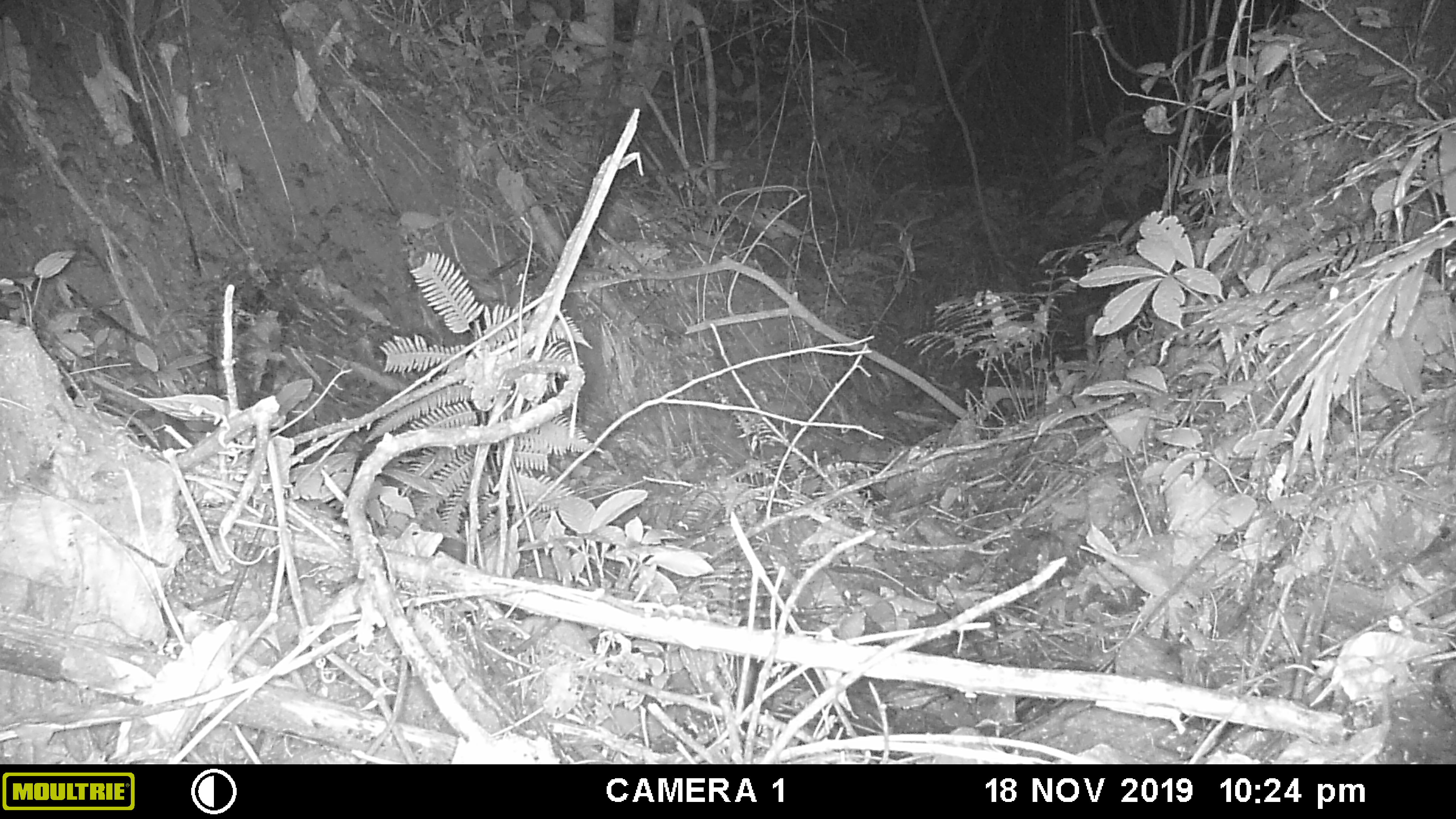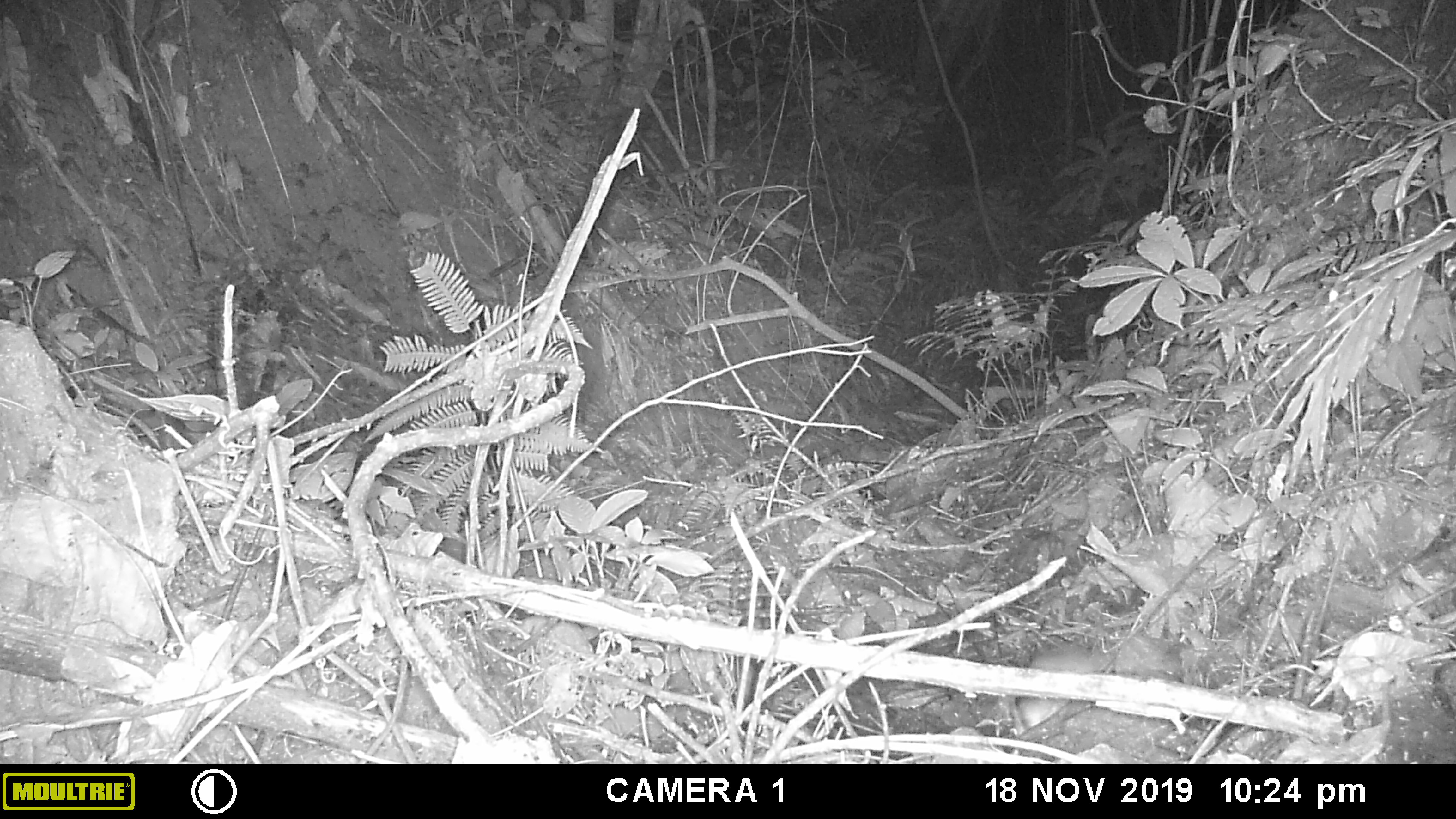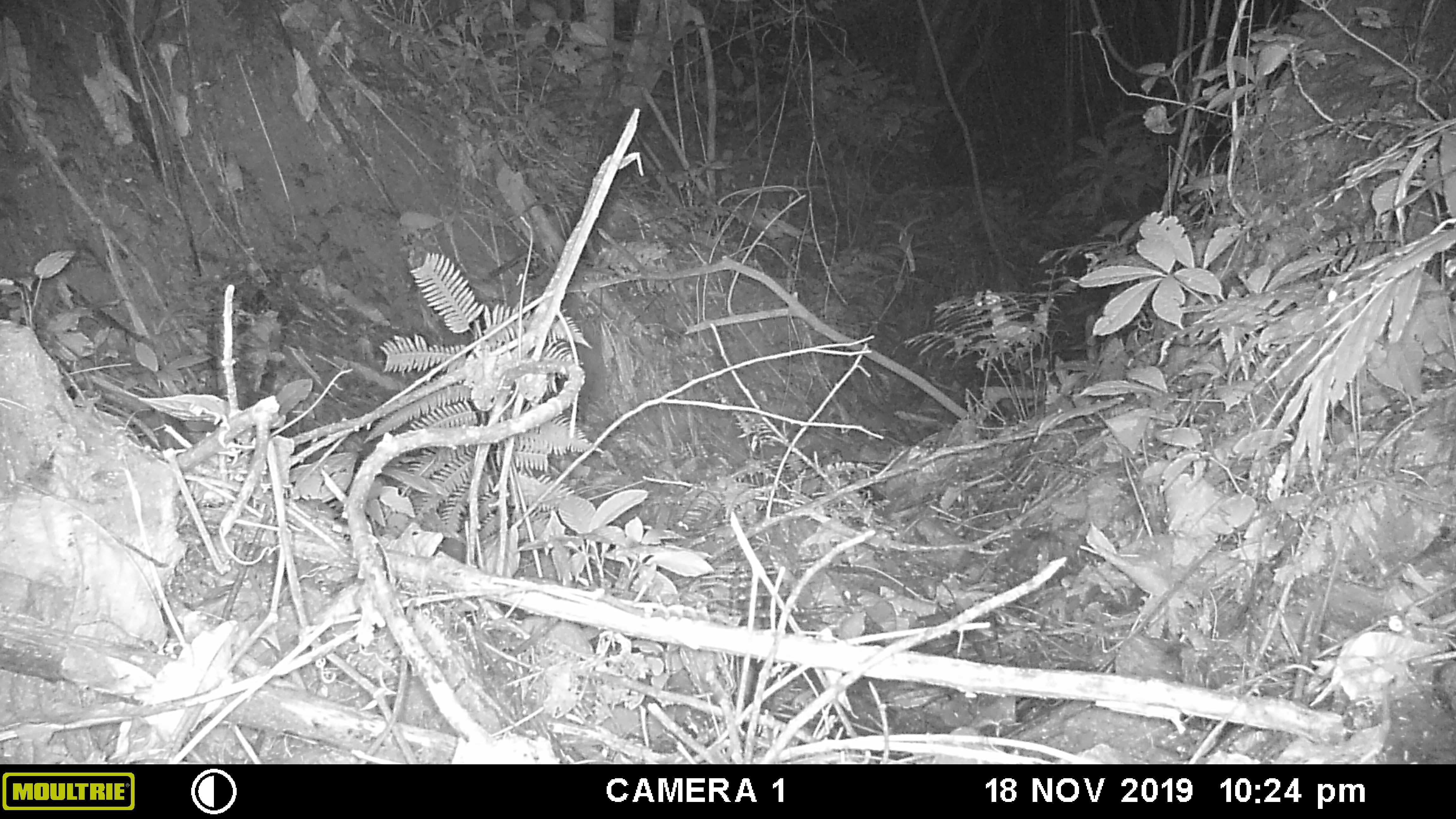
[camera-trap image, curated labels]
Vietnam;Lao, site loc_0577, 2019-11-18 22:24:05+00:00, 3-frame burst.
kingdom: Animalia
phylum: Chordata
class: Mammalia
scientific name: Mammalia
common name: mammal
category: unidentified small mammal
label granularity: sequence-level